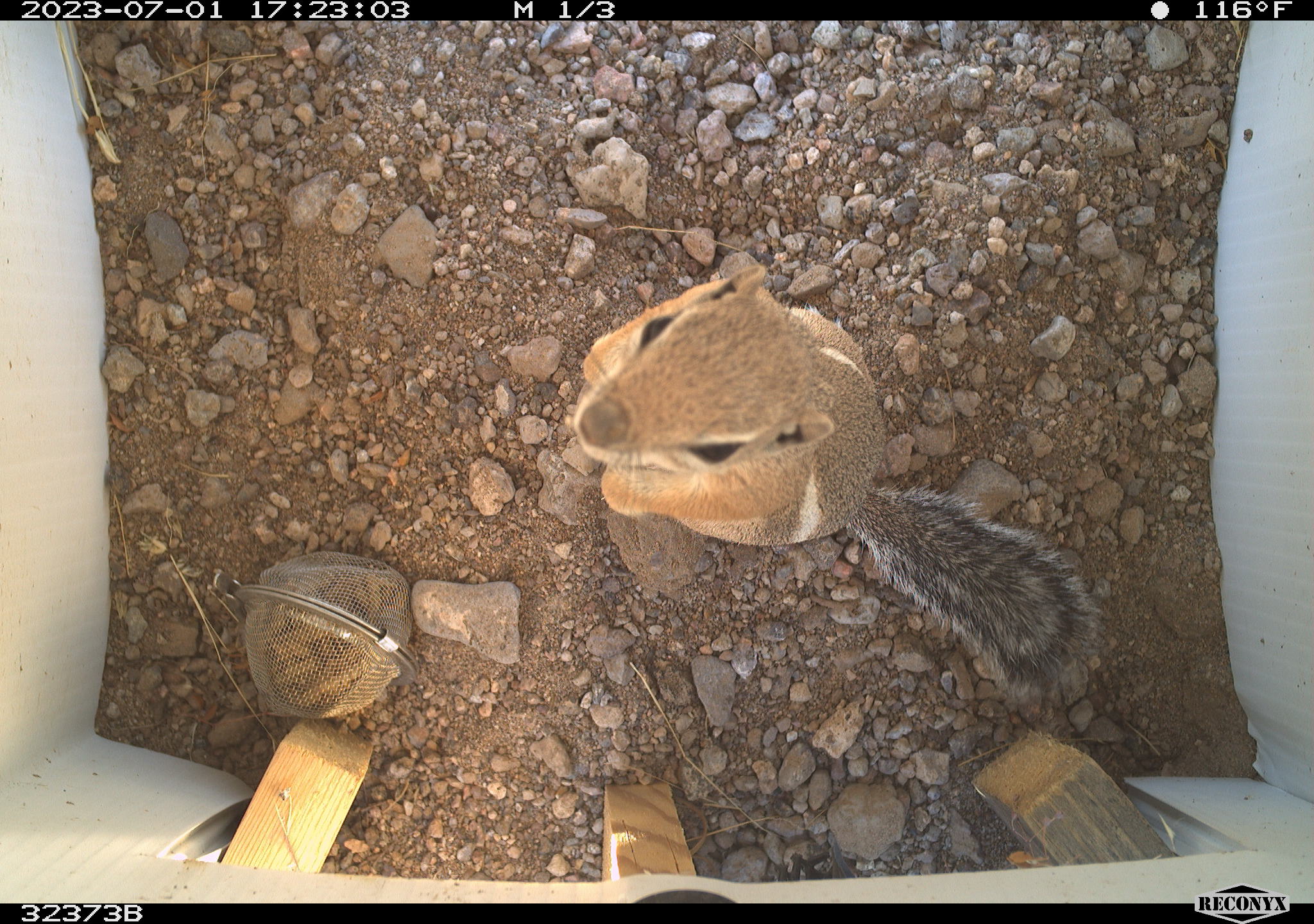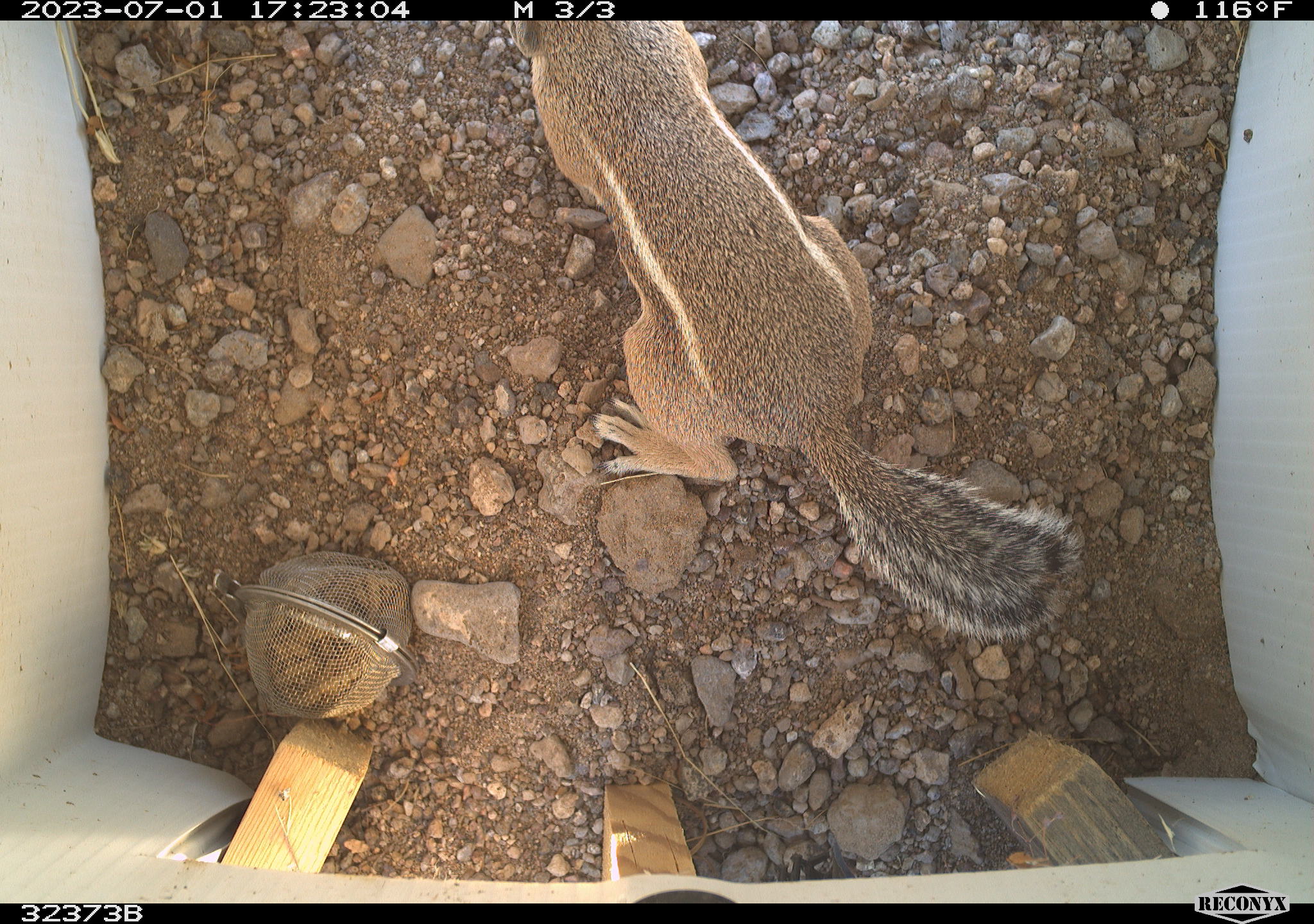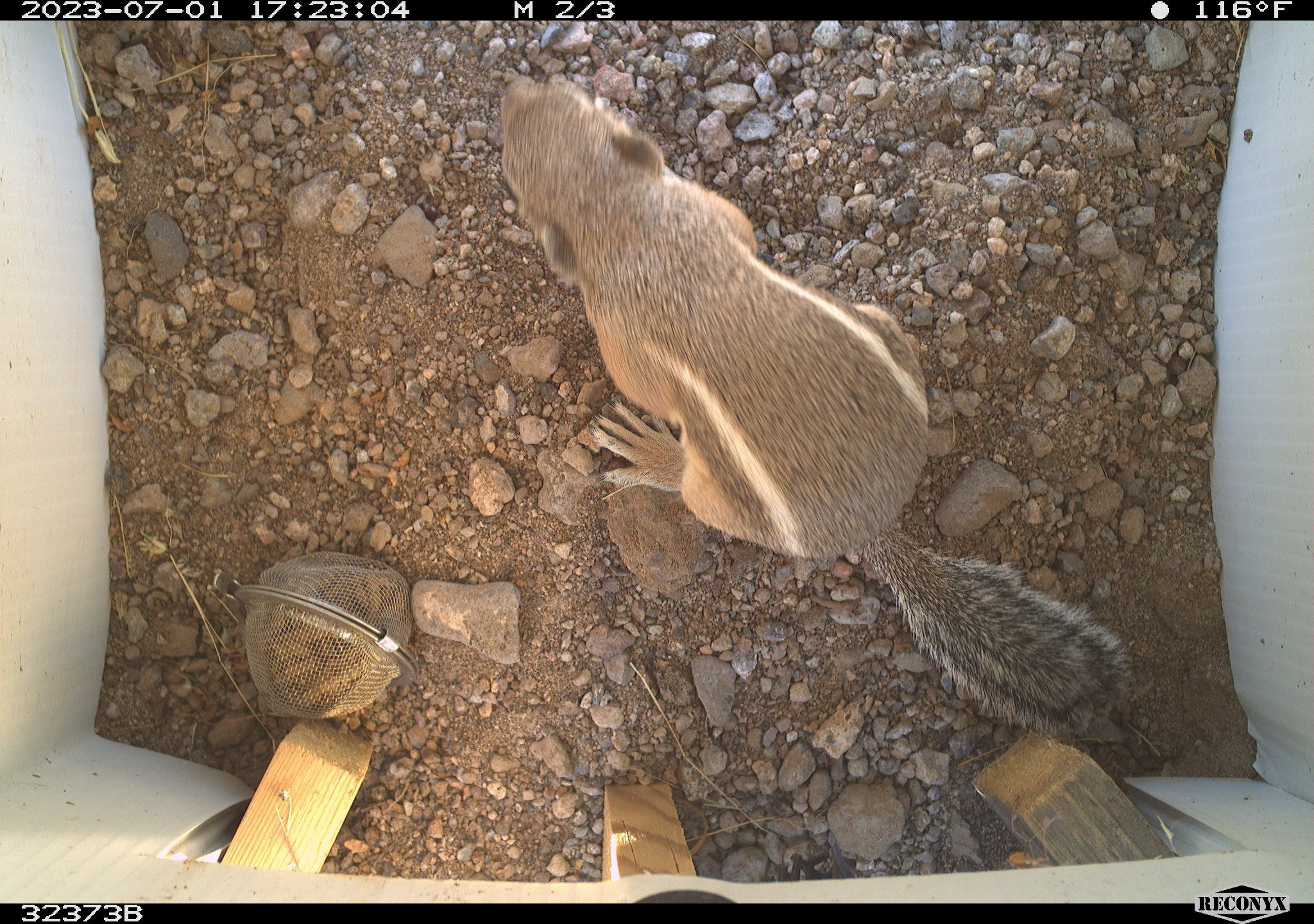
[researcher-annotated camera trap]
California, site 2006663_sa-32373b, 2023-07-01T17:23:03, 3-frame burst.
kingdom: Animalia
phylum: Chordata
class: Mammalia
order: Rodentia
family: Sciuridae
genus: Ammospermophilus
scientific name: Ammospermophilus leucurus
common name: white-tailed antelope squirrel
White-tailed antelope squirrel (Ammospermophilus leucurus).